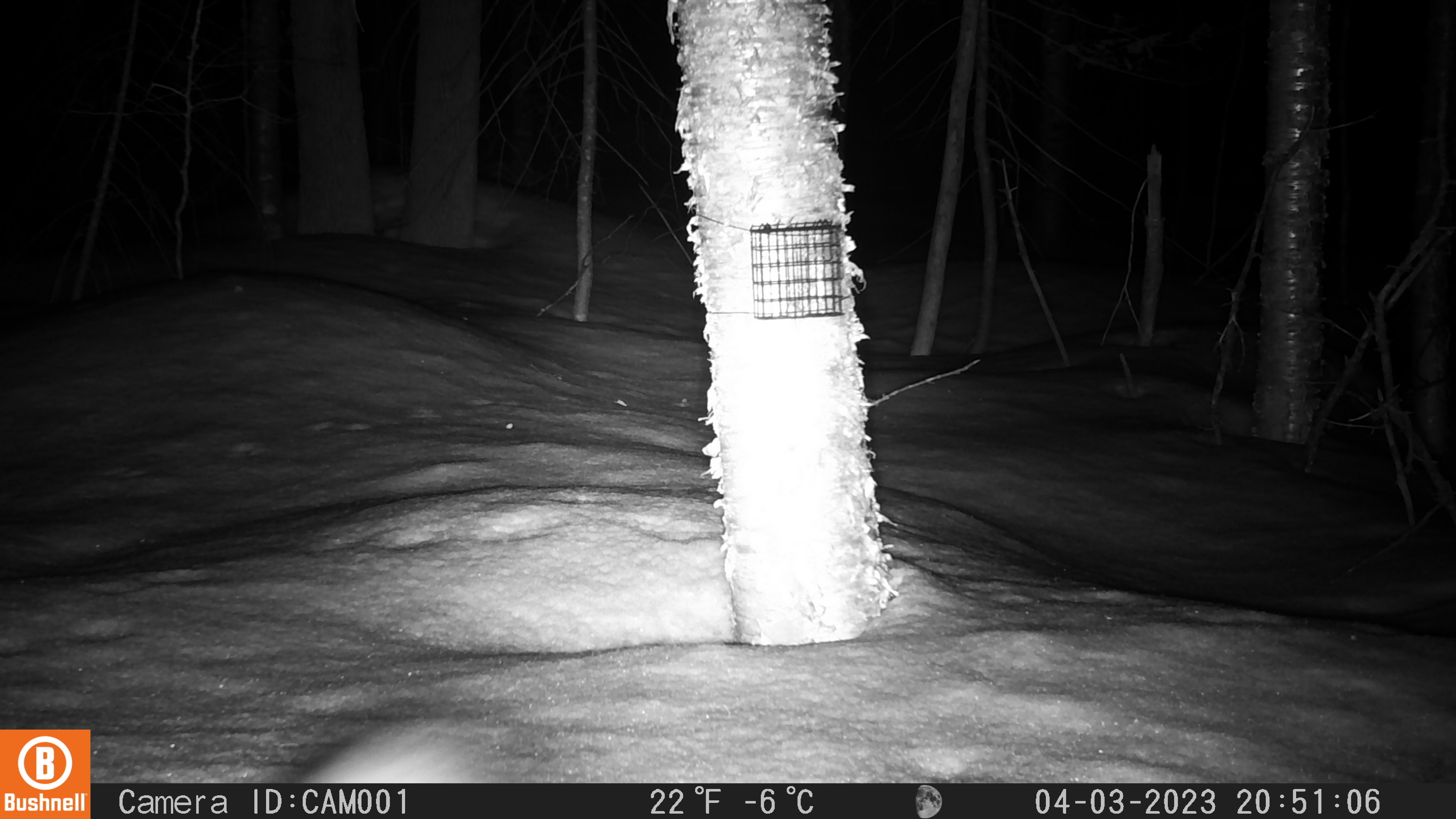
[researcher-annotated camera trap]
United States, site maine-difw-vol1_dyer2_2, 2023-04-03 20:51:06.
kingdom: Animalia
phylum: Chordata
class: Mammalia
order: Carnivora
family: Mustelidae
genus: Pekania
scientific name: Pekania pennanti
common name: fisher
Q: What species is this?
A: Fisher (Pekania pennanti).